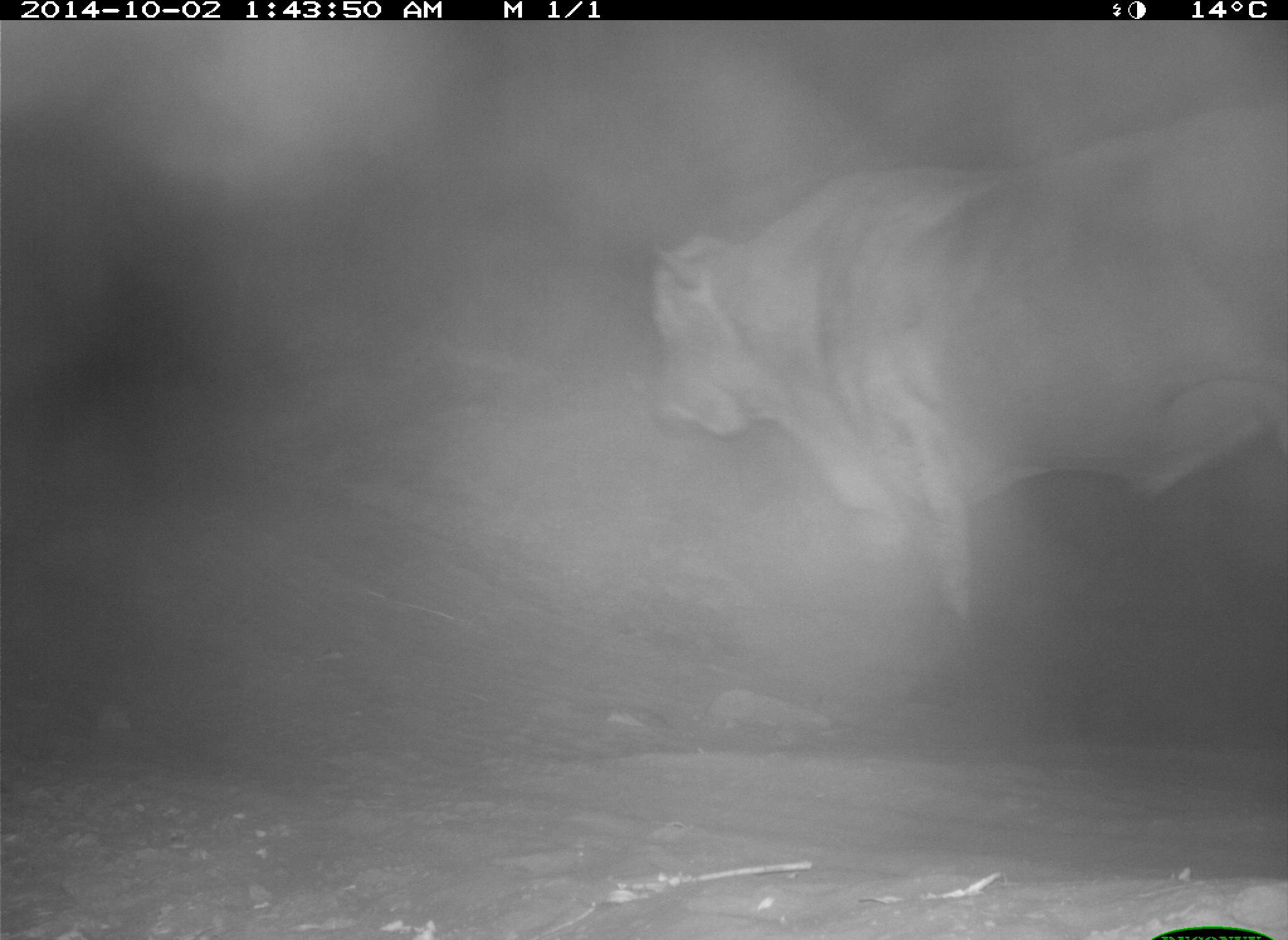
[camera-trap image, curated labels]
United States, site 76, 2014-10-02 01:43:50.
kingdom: Animalia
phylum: Chordata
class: Mammalia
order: Artiodactyla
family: Bovidae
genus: Bos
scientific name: Bos taurus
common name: cow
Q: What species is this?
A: Cow (Bos taurus).